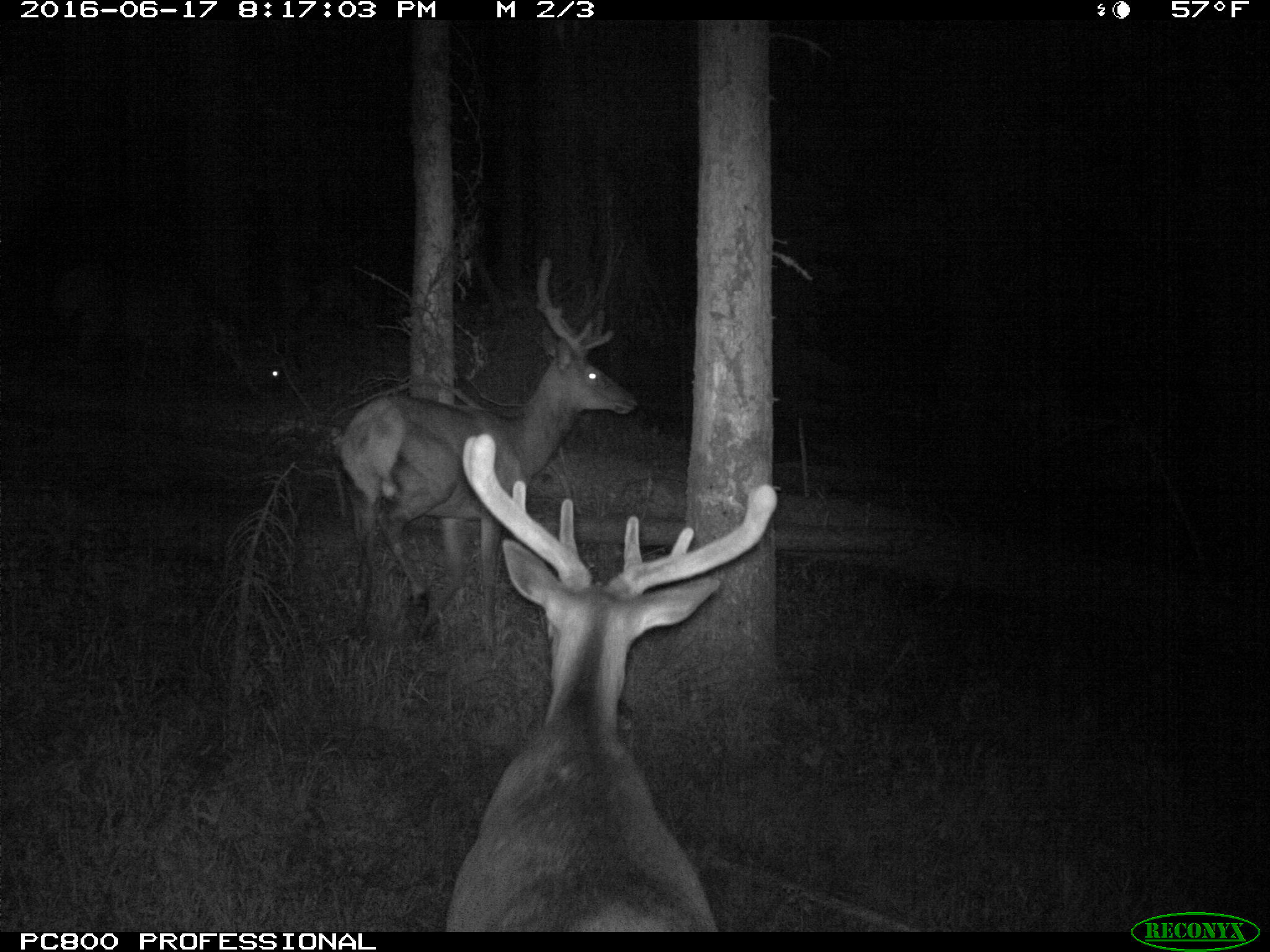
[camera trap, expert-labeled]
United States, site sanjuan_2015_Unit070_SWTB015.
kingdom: Animalia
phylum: Chordata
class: Mammalia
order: Artiodactyla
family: Cervidae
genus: Cervus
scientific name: Cervus elaphus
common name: red deer